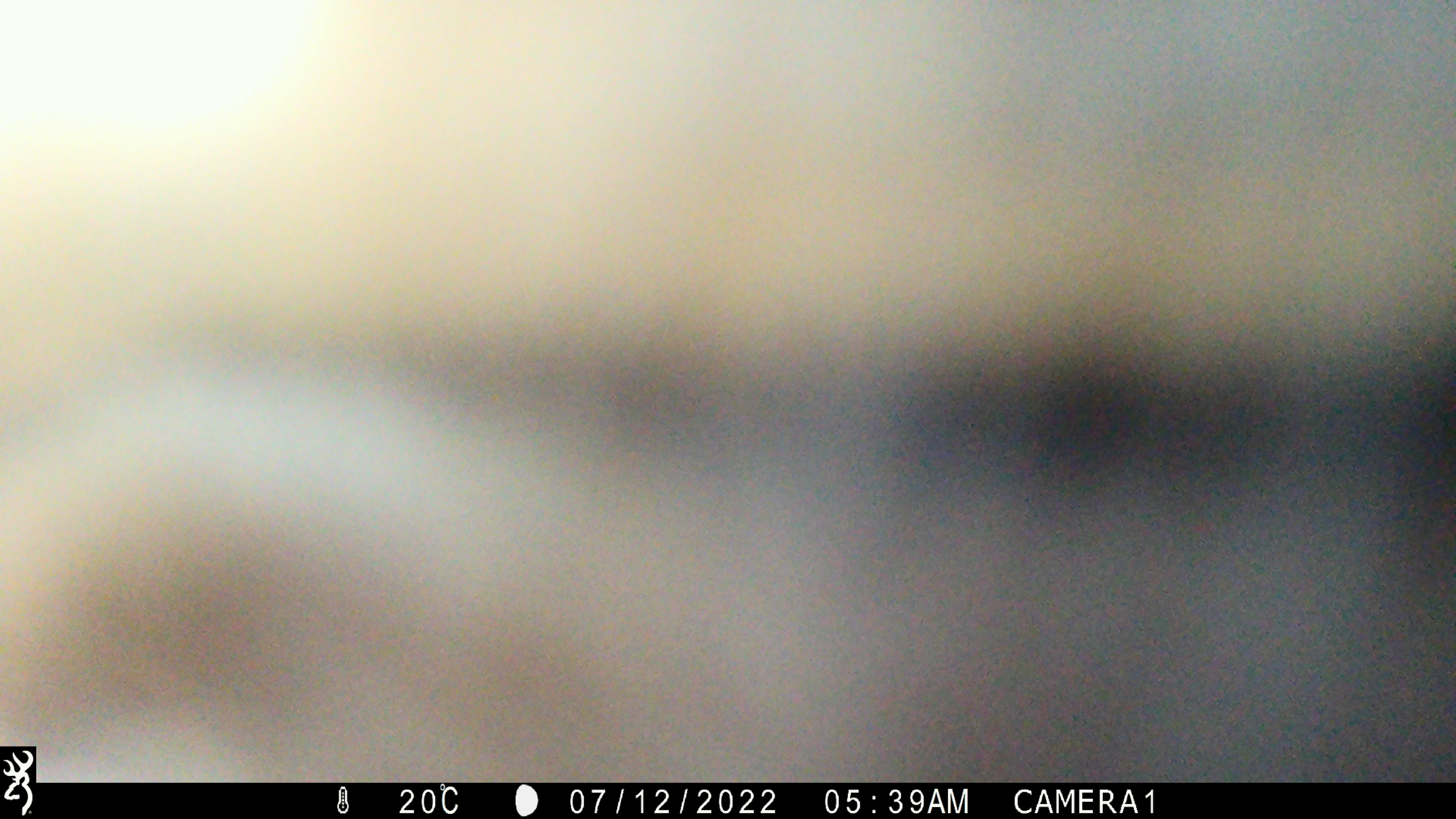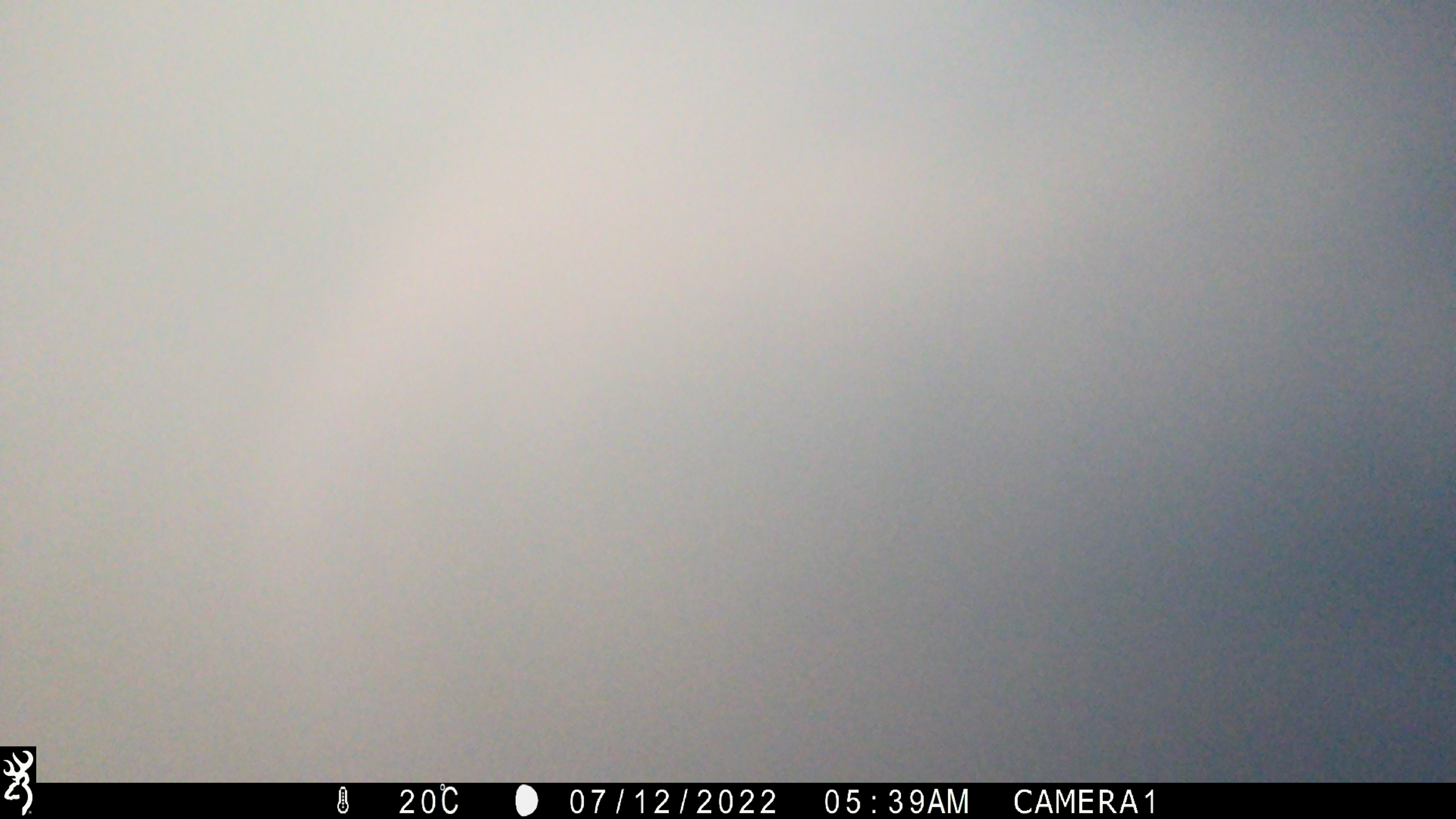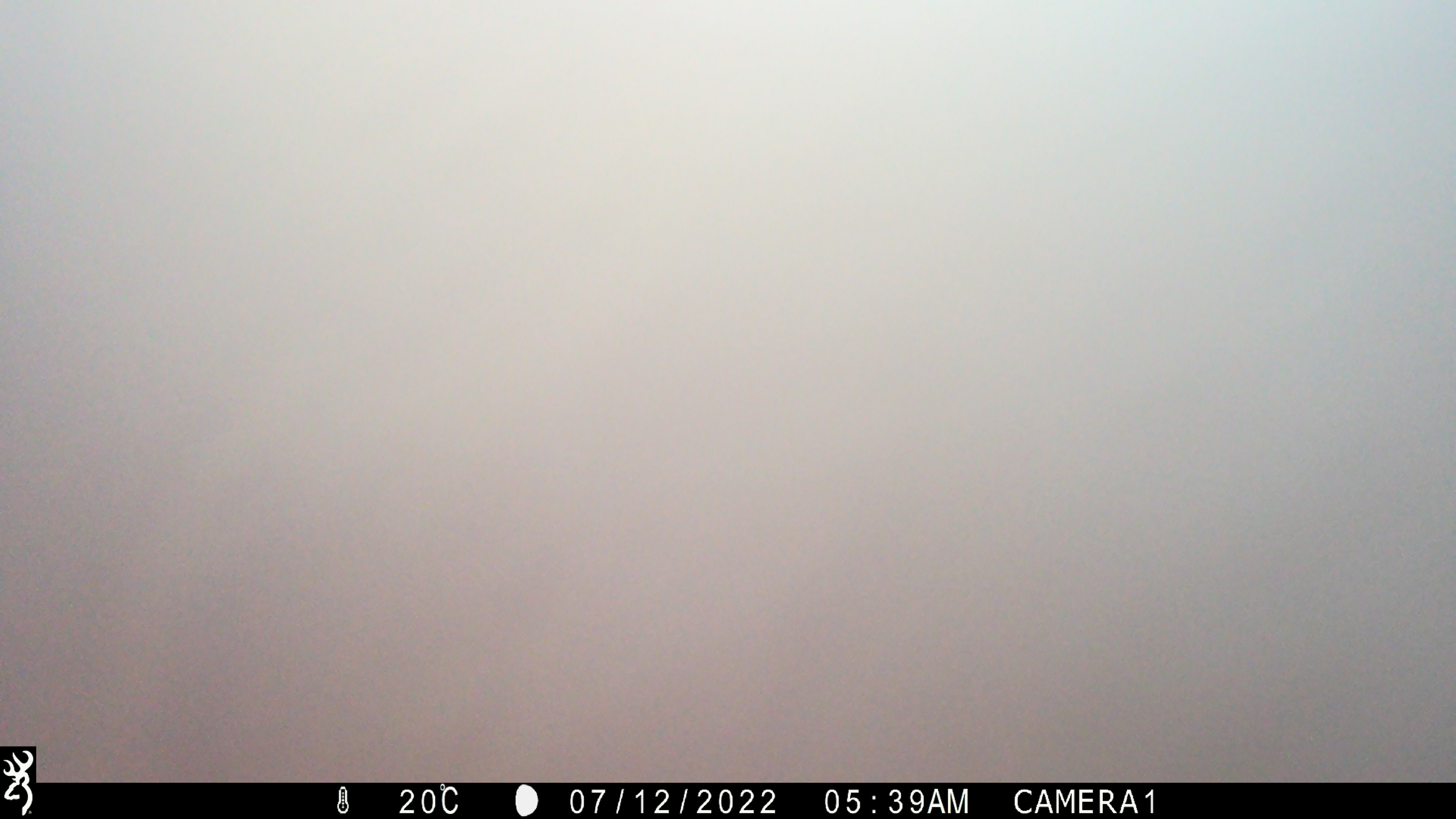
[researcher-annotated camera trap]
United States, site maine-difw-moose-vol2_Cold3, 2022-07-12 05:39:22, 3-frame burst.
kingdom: Animalia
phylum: Chordata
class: Mammalia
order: Artiodactyla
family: Cervidae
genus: Alces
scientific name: Alces alces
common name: moose